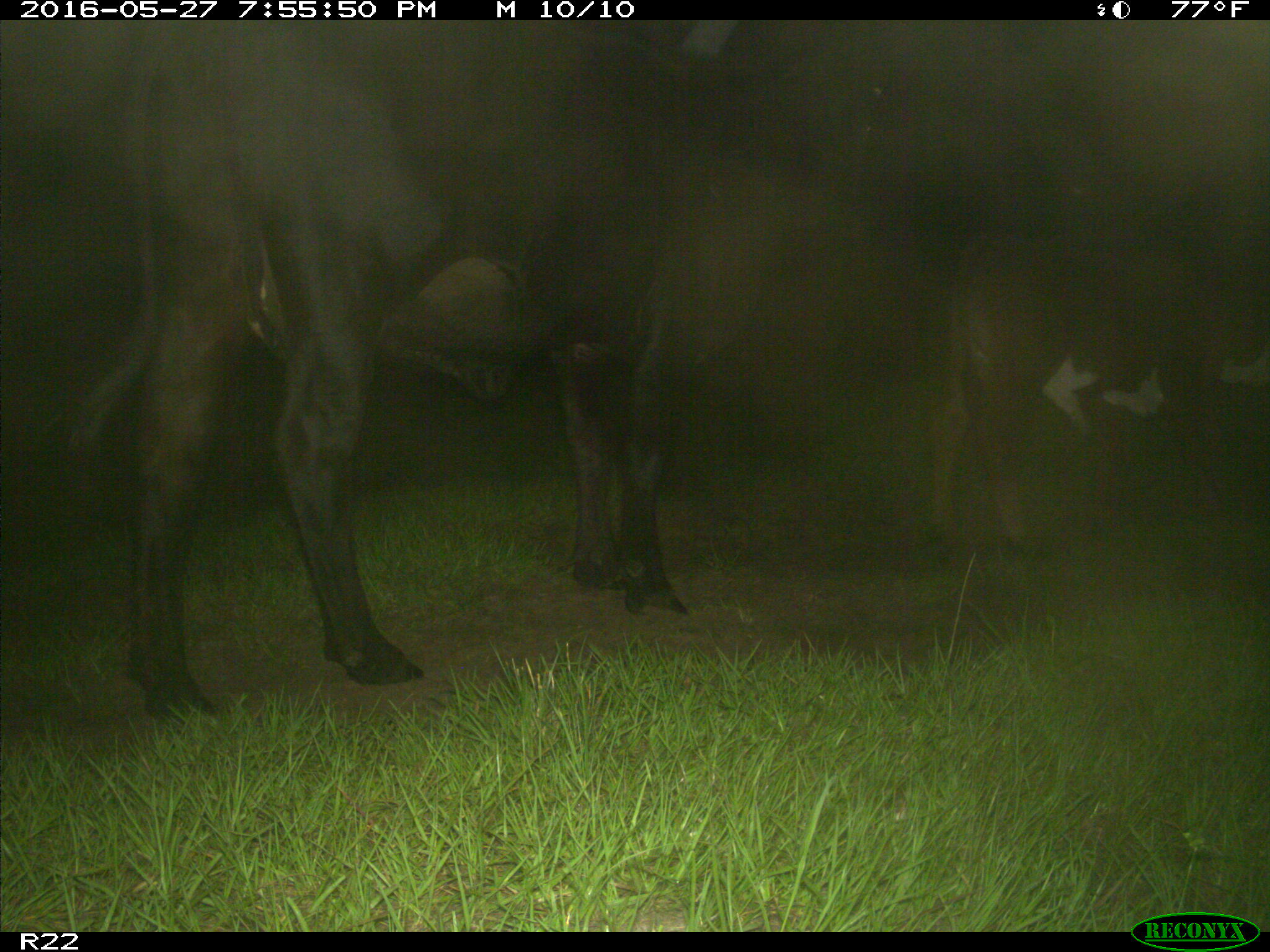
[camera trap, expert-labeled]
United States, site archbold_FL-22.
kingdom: Animalia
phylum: Chordata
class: Mammalia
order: Artiodactyla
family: Bovidae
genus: Bos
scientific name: Bos taurus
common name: domestic cow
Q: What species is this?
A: Bos taurus (domestic cow).